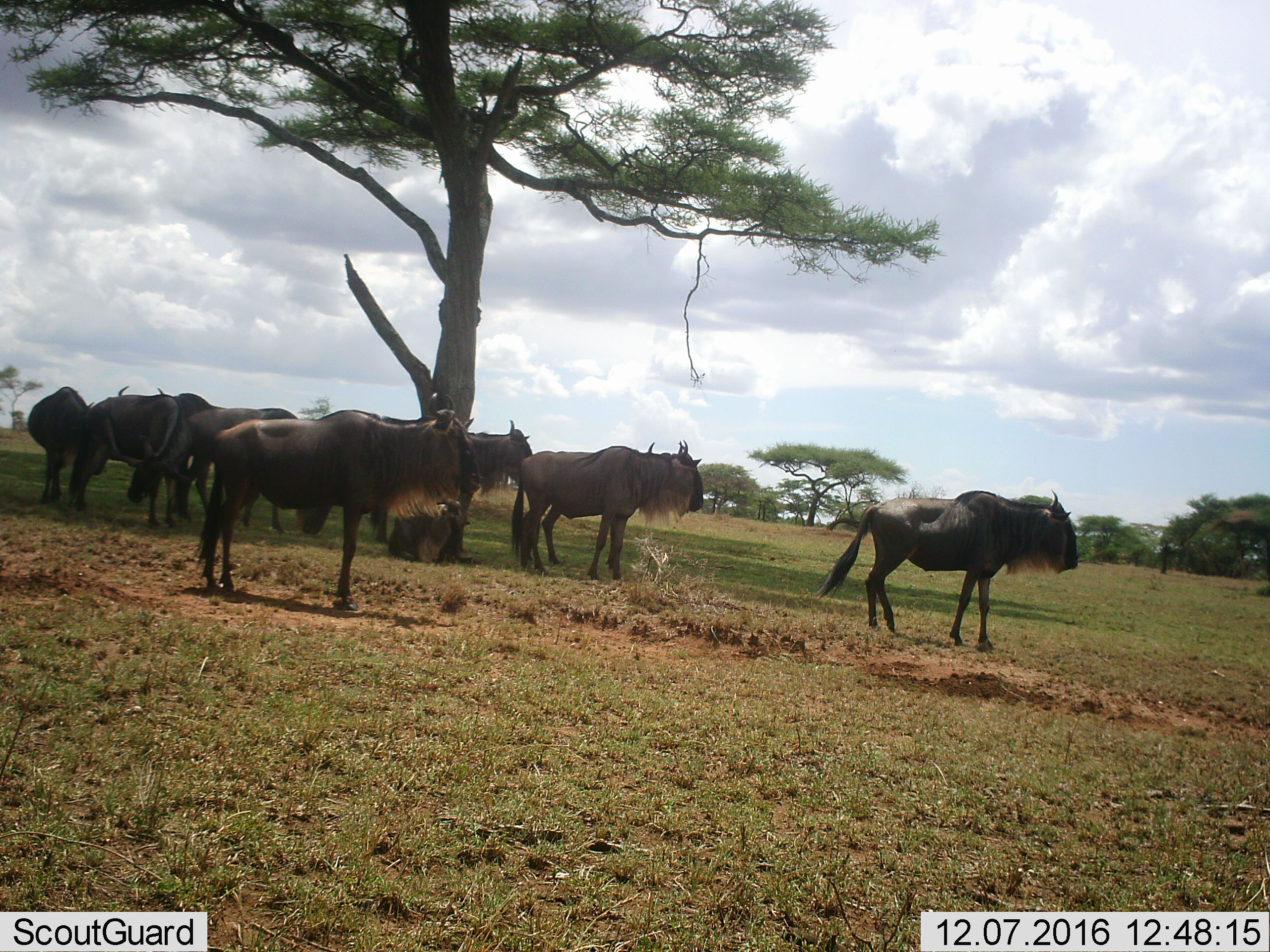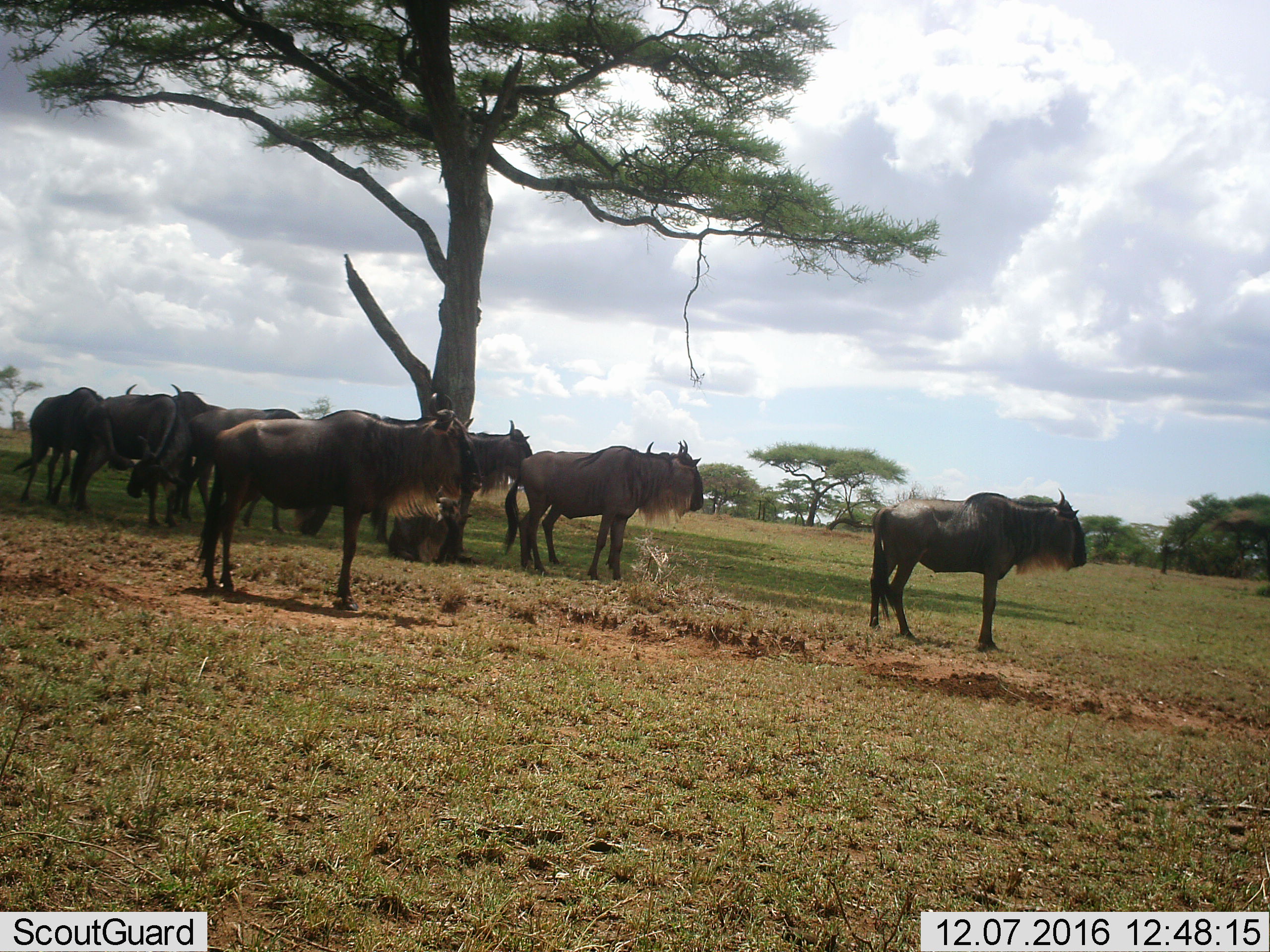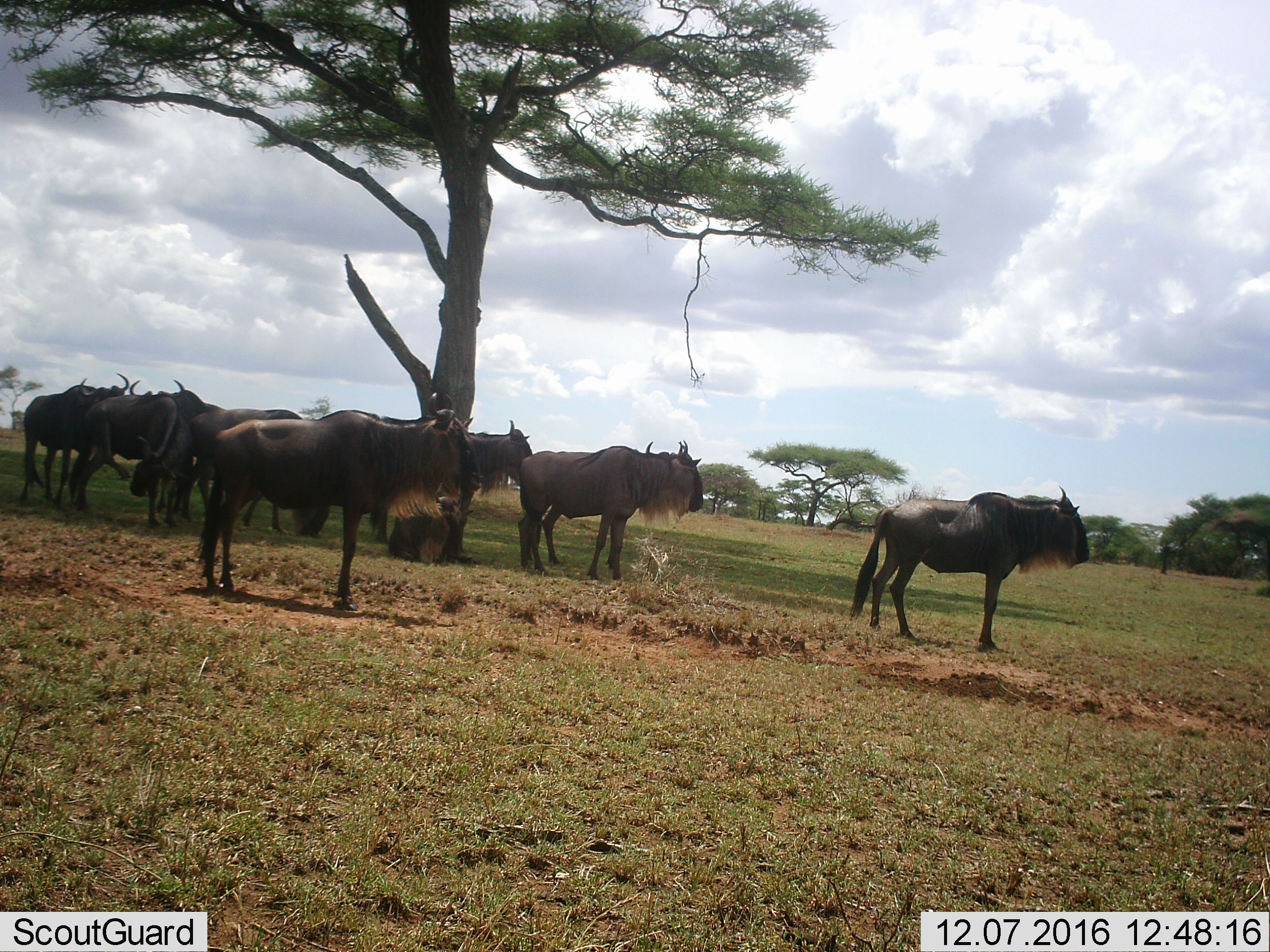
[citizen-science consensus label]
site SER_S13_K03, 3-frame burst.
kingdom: Animalia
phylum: Chordata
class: Mammalia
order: Artiodactyla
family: Bovidae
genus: Connochaetes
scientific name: Connochaetes taurinus taurinus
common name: blue wildebeest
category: wildebeestblue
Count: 7.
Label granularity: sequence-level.